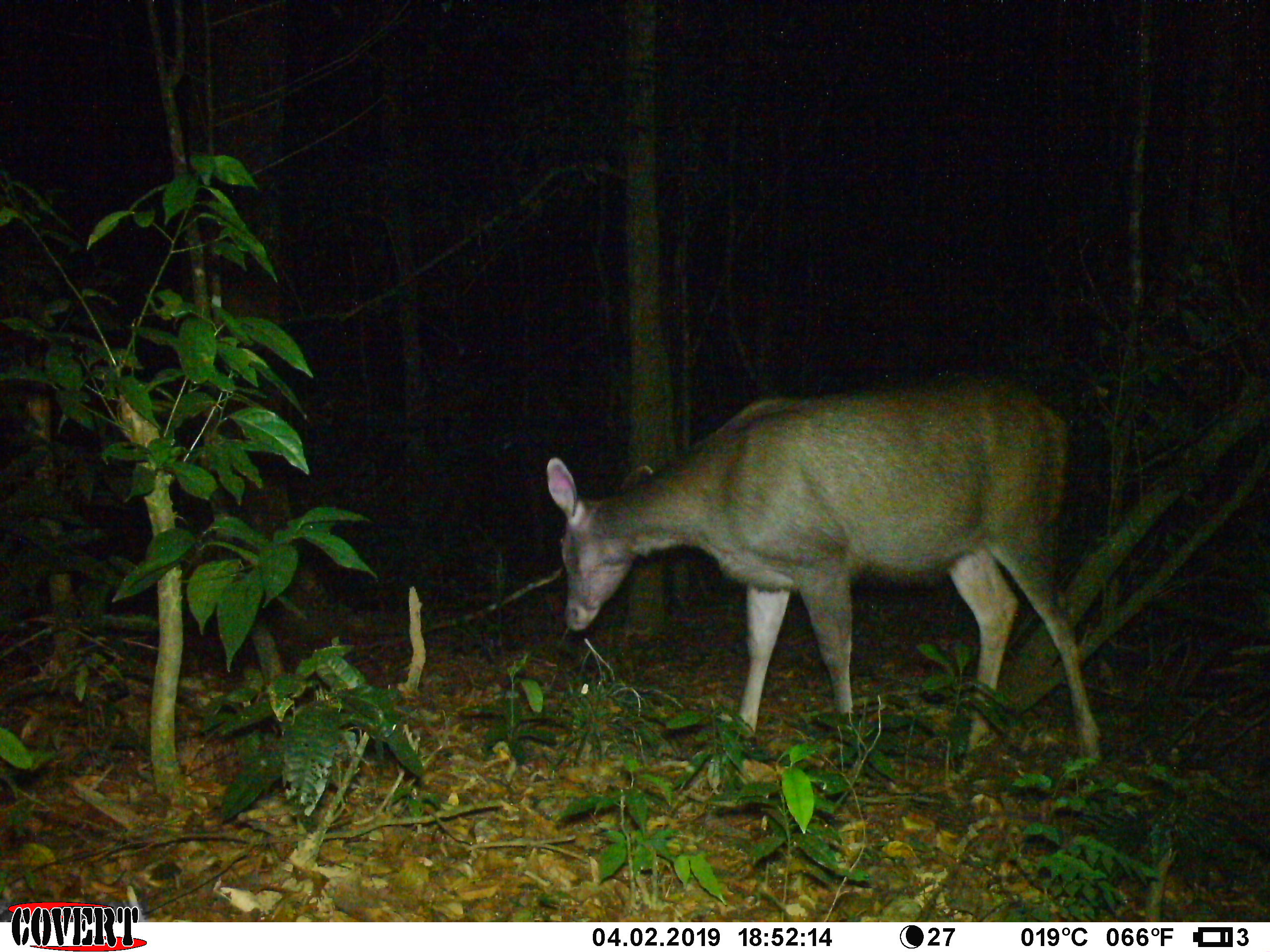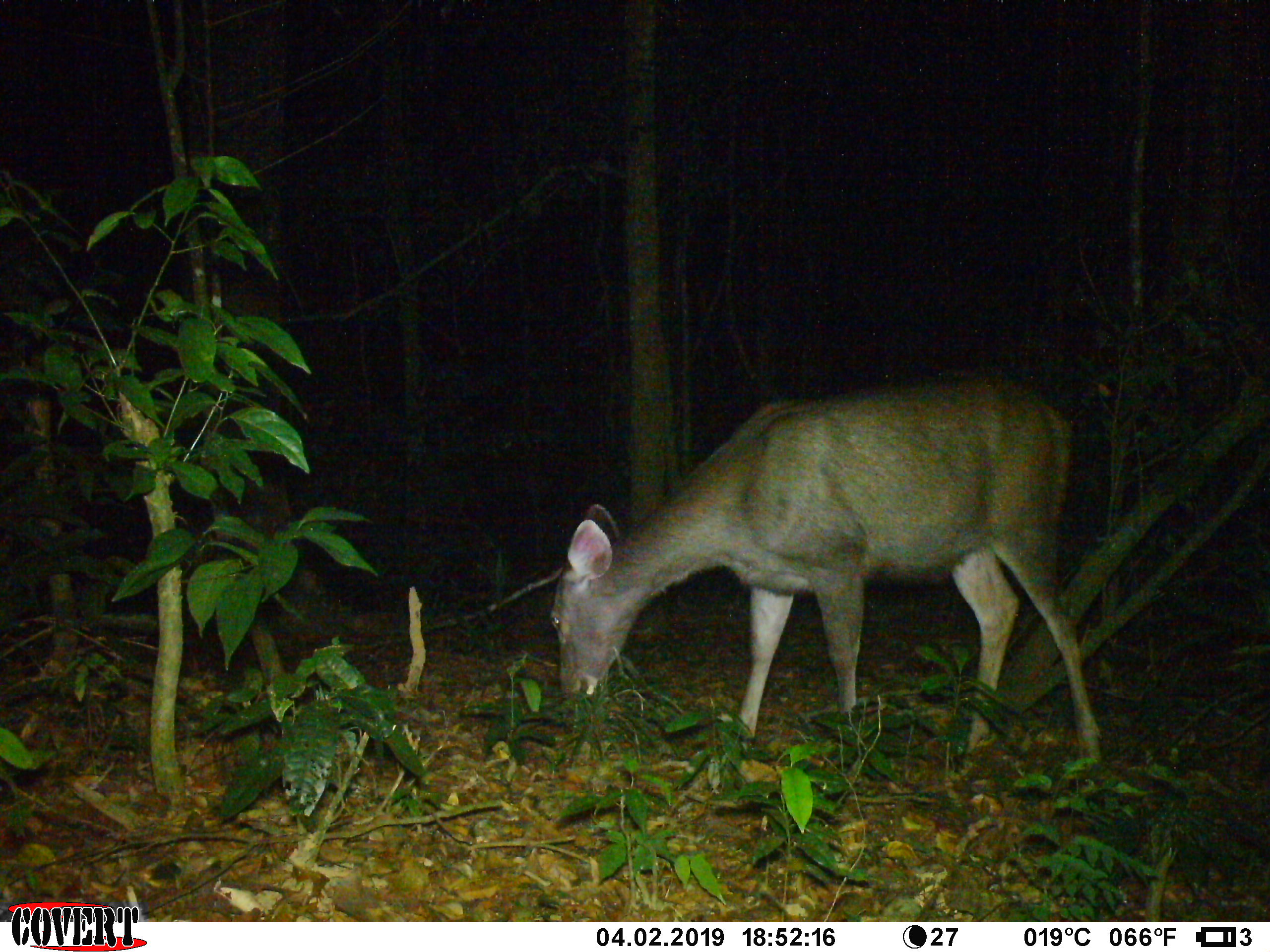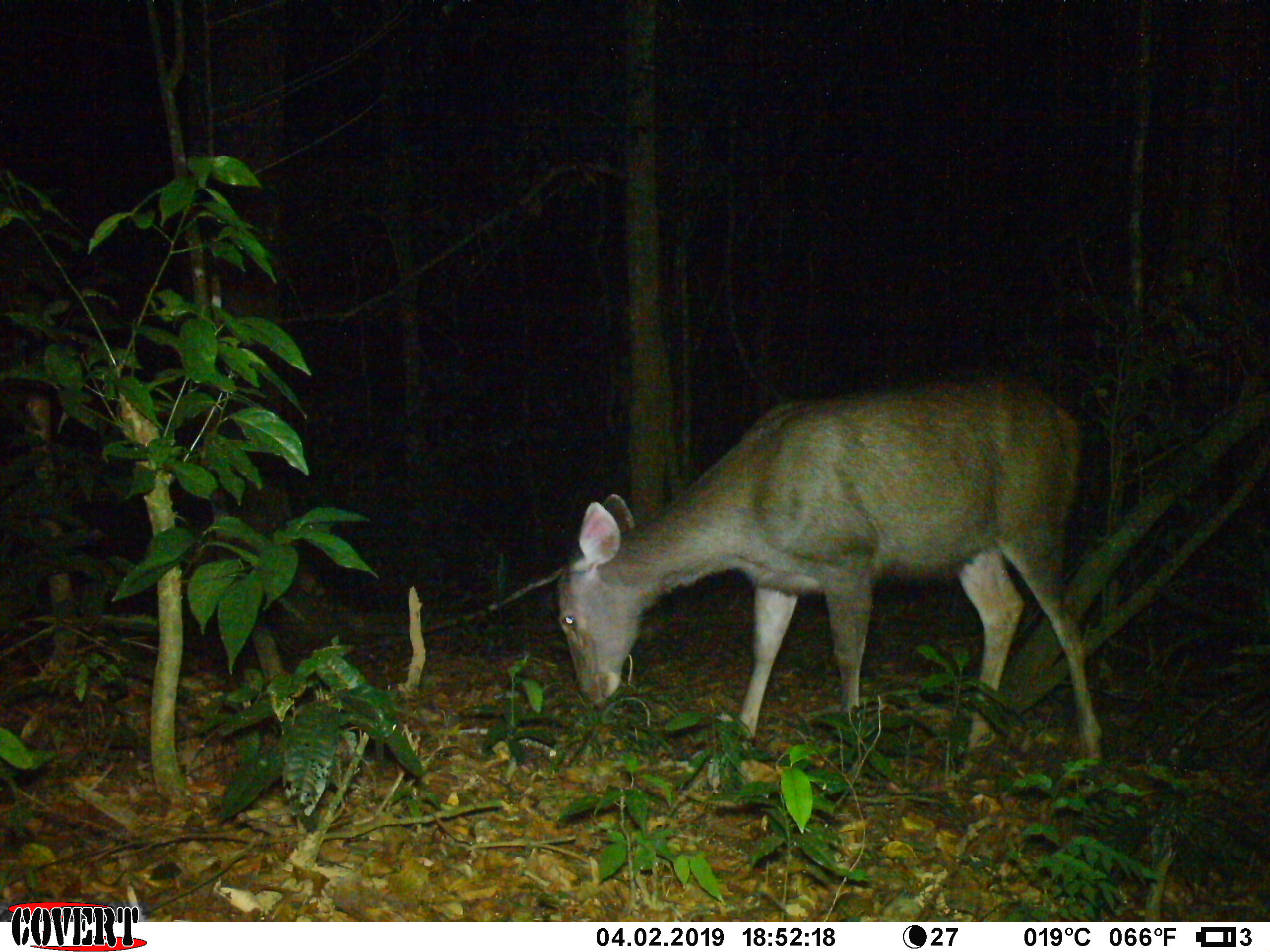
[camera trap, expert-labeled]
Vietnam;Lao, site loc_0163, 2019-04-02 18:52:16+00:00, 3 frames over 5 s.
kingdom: Animalia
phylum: Chordata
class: Mammalia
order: Artiodactyla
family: Cervidae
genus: Rusa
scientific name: Rusa unicolor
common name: sambar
Sambar (Rusa unicolor). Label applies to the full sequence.